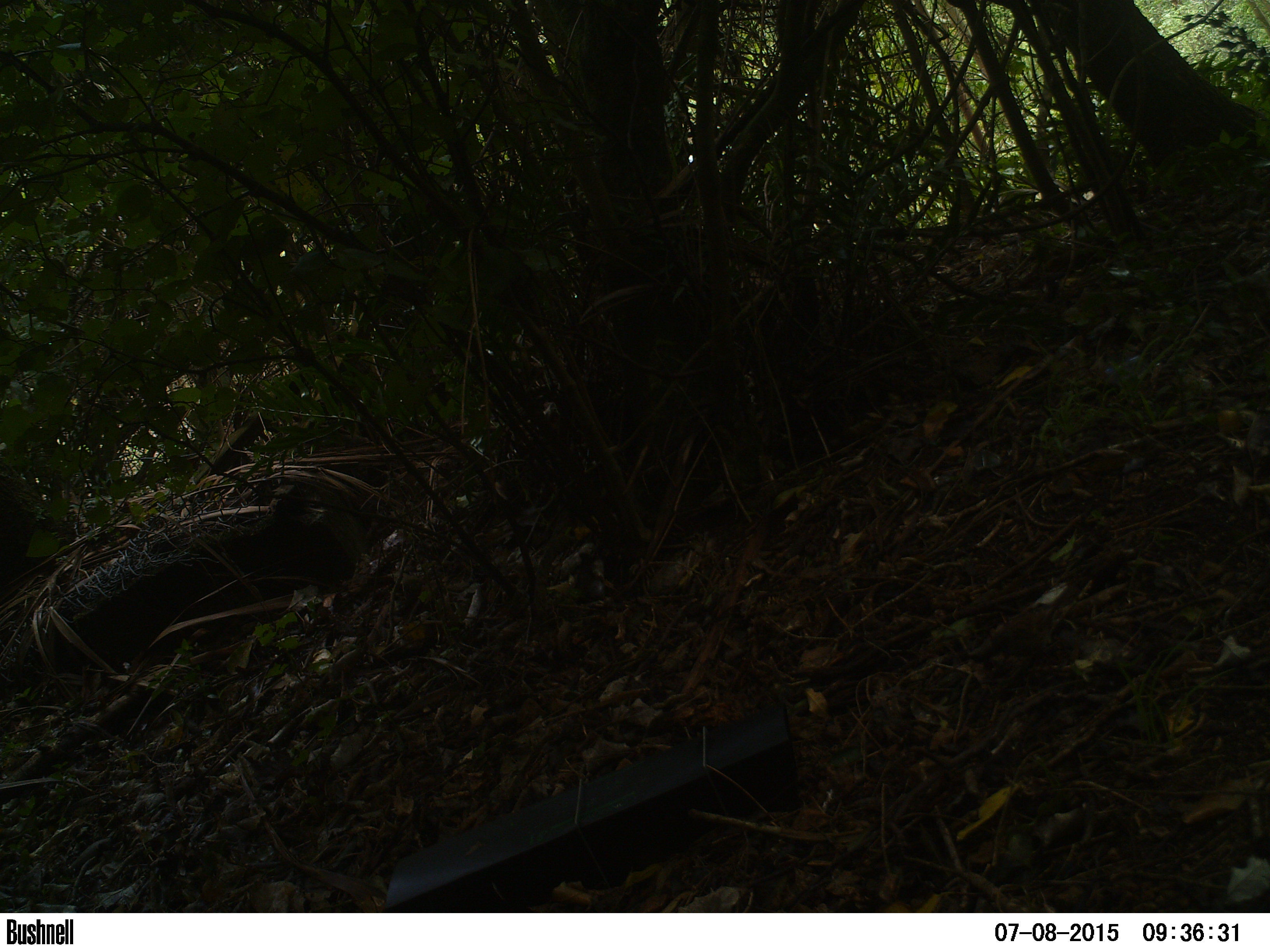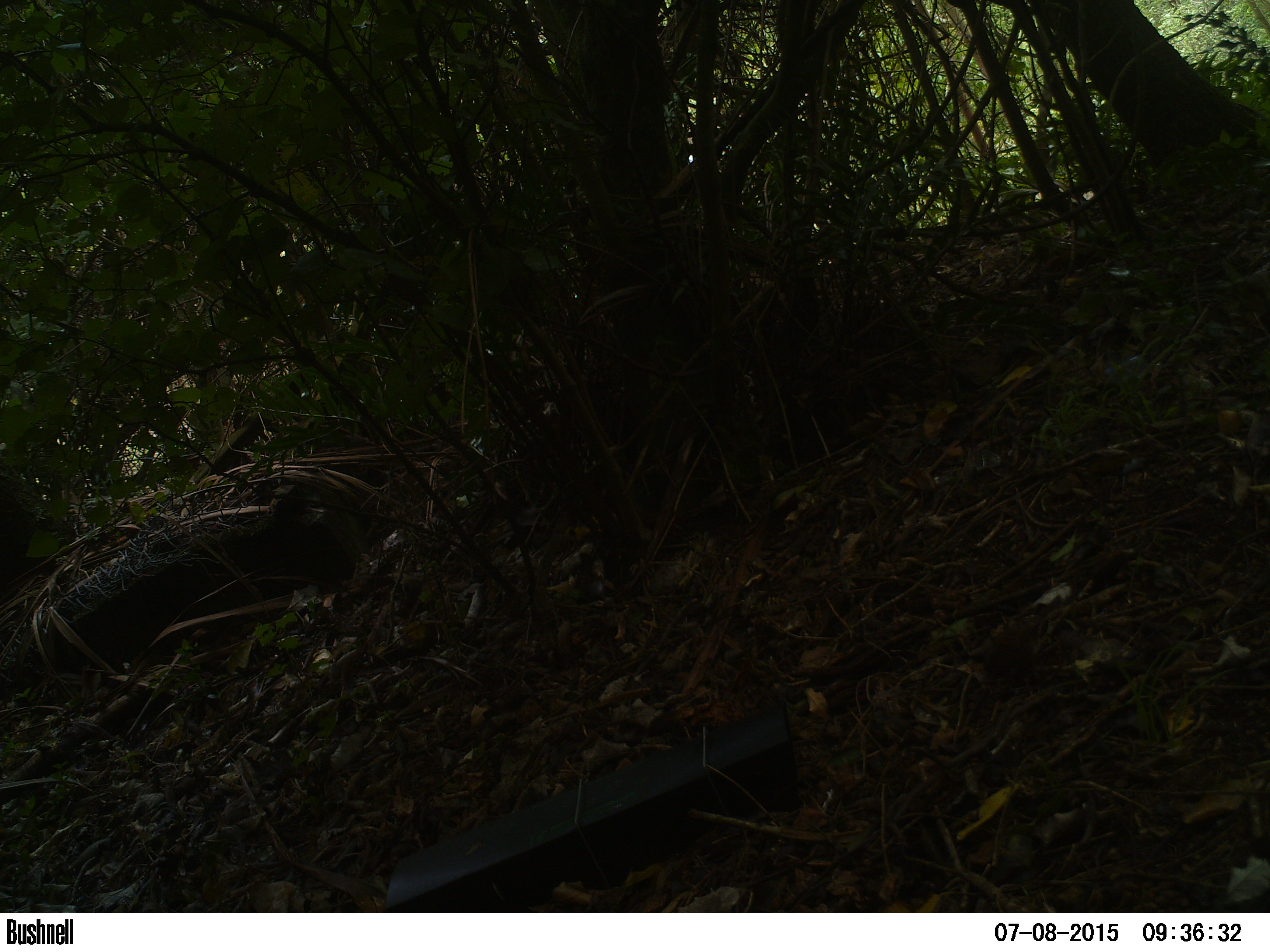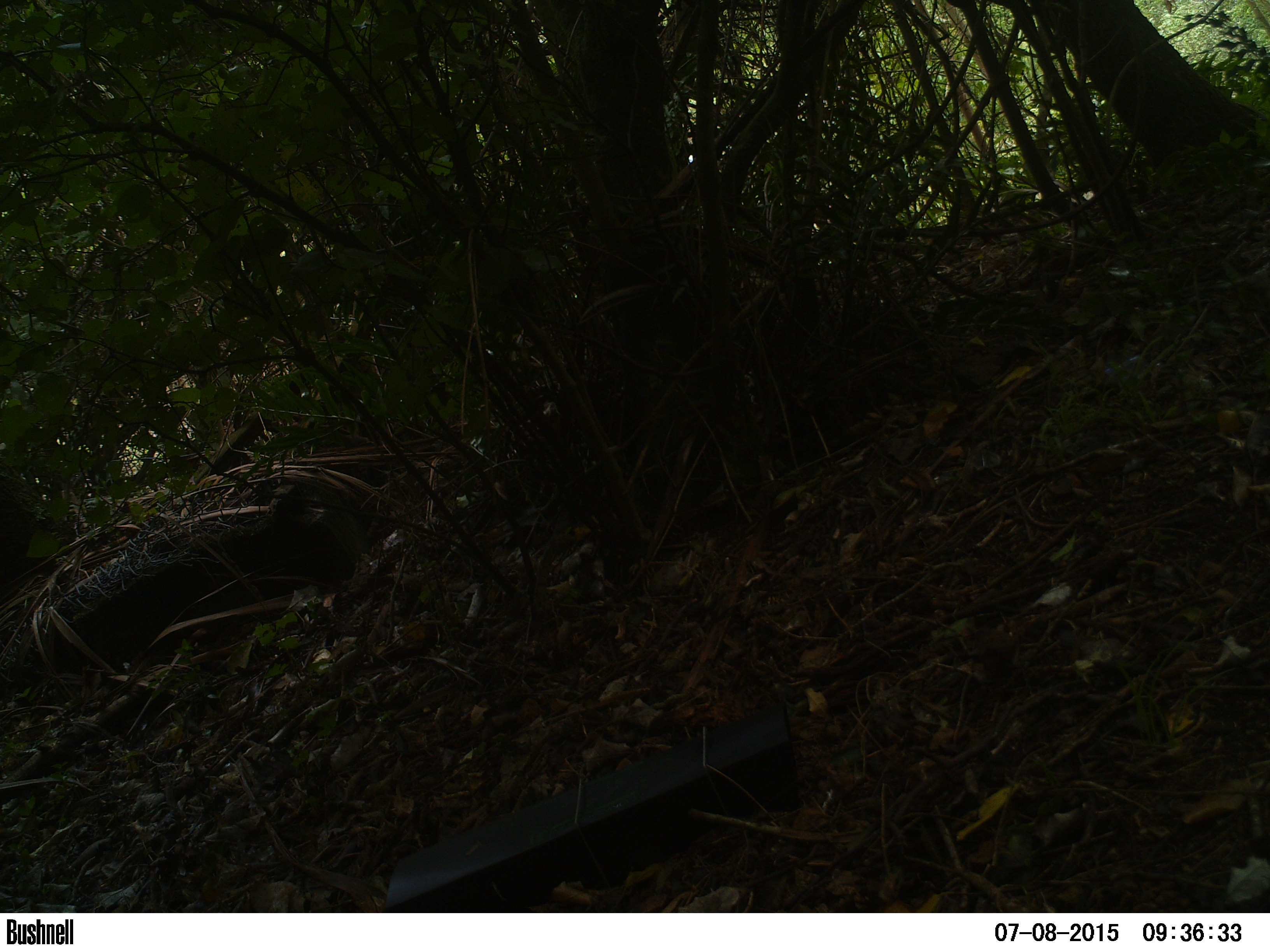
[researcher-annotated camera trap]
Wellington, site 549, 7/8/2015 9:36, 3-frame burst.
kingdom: Animalia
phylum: Chordata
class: Aves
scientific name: Aves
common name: bird